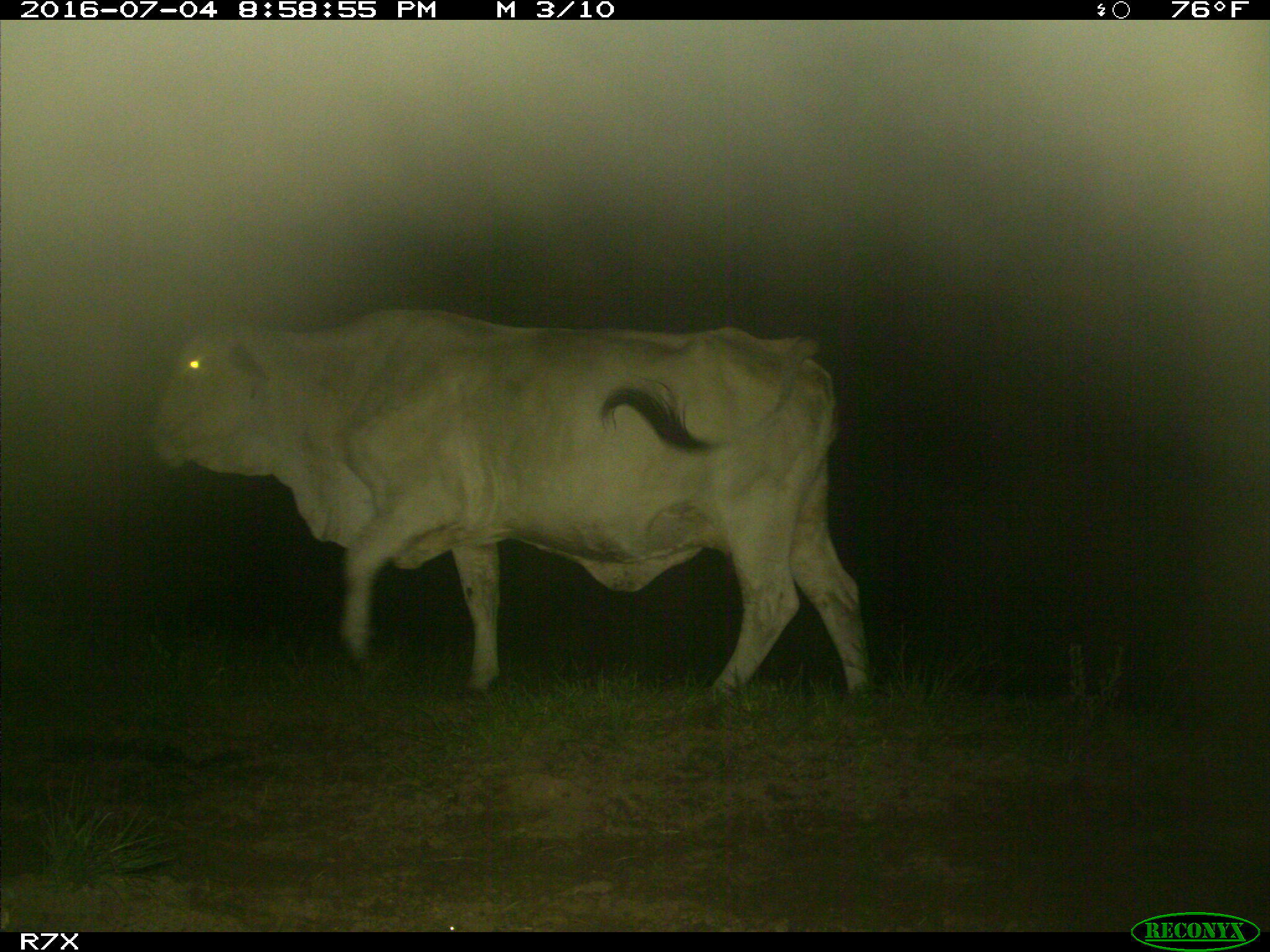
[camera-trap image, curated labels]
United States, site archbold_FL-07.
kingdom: Animalia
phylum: Chordata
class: Mammalia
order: Artiodactyla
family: Bovidae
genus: Bos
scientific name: Bos taurus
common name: domestic cow